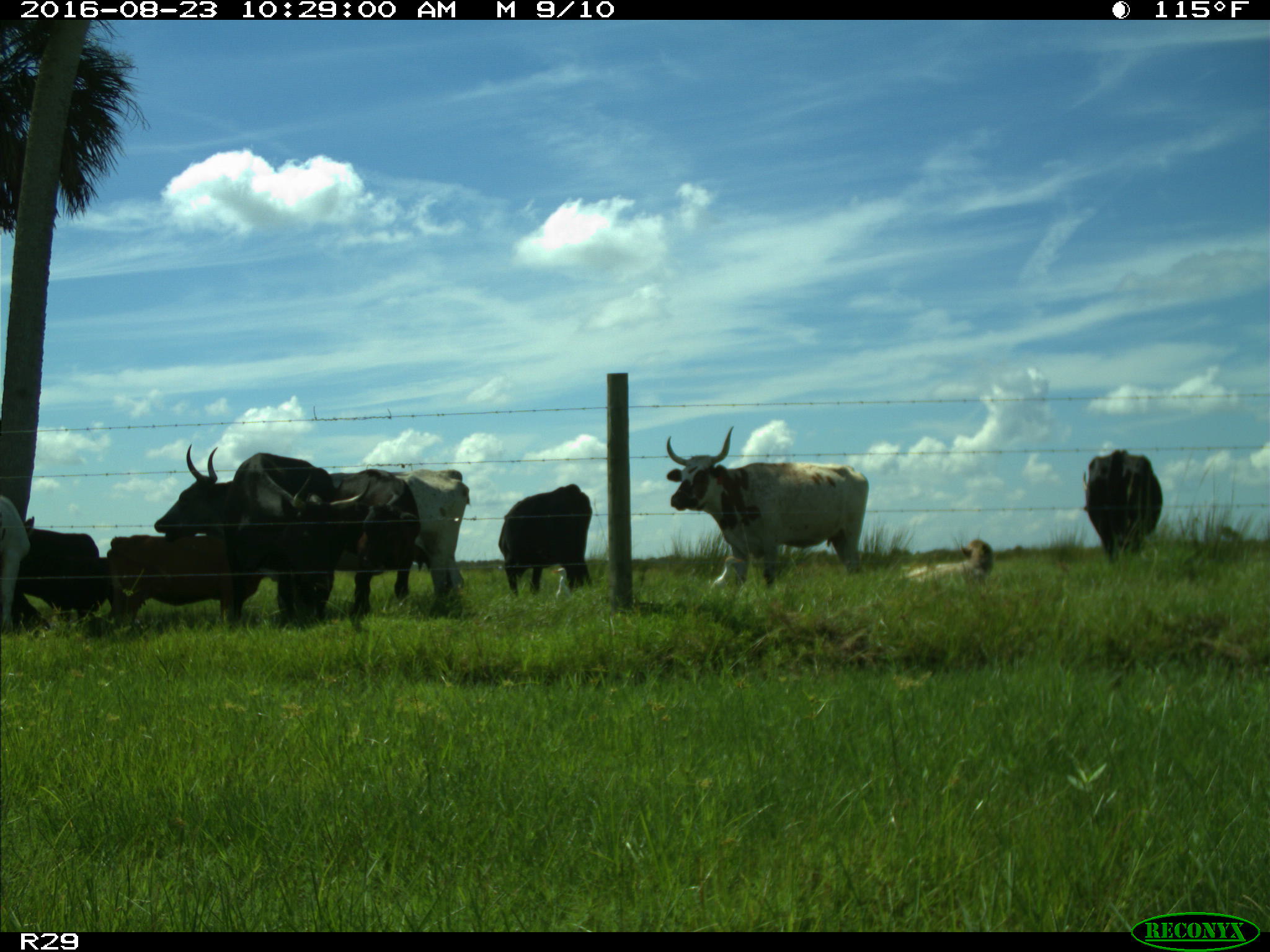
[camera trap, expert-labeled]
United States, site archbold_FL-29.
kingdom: Animalia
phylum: Chordata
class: Mammalia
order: Artiodactyla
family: Bovidae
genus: Bos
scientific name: Bos taurus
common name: domestic cow